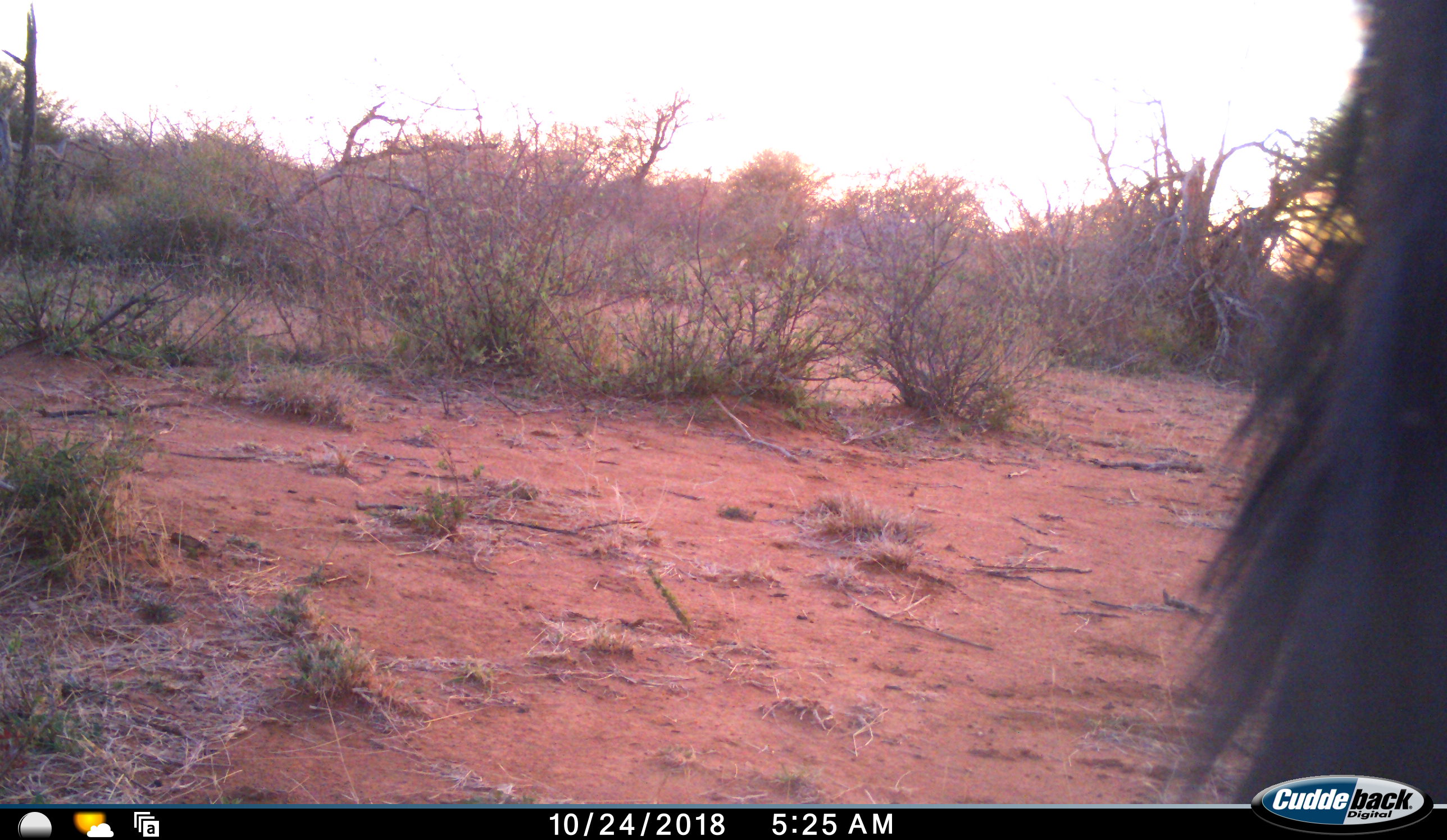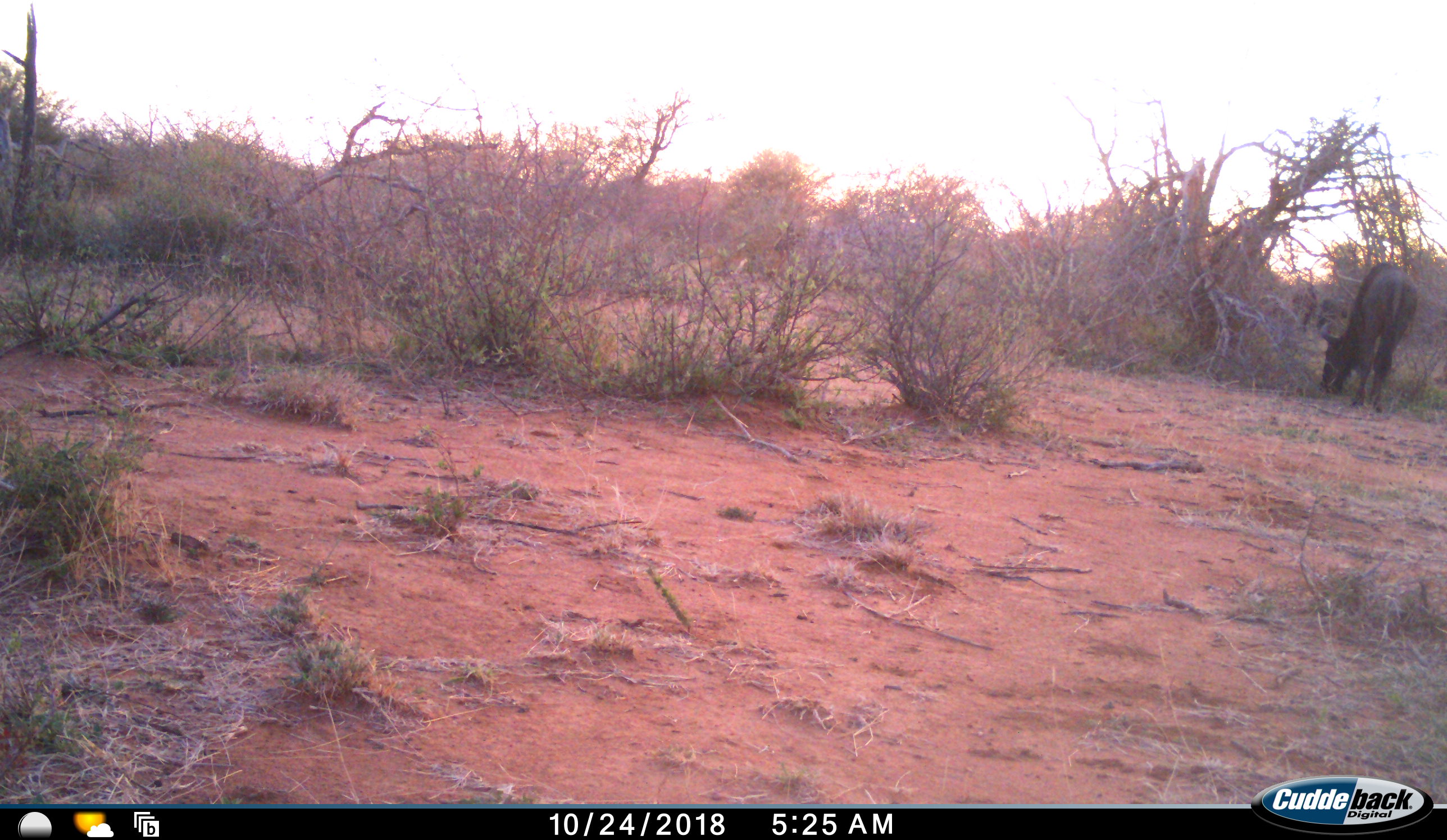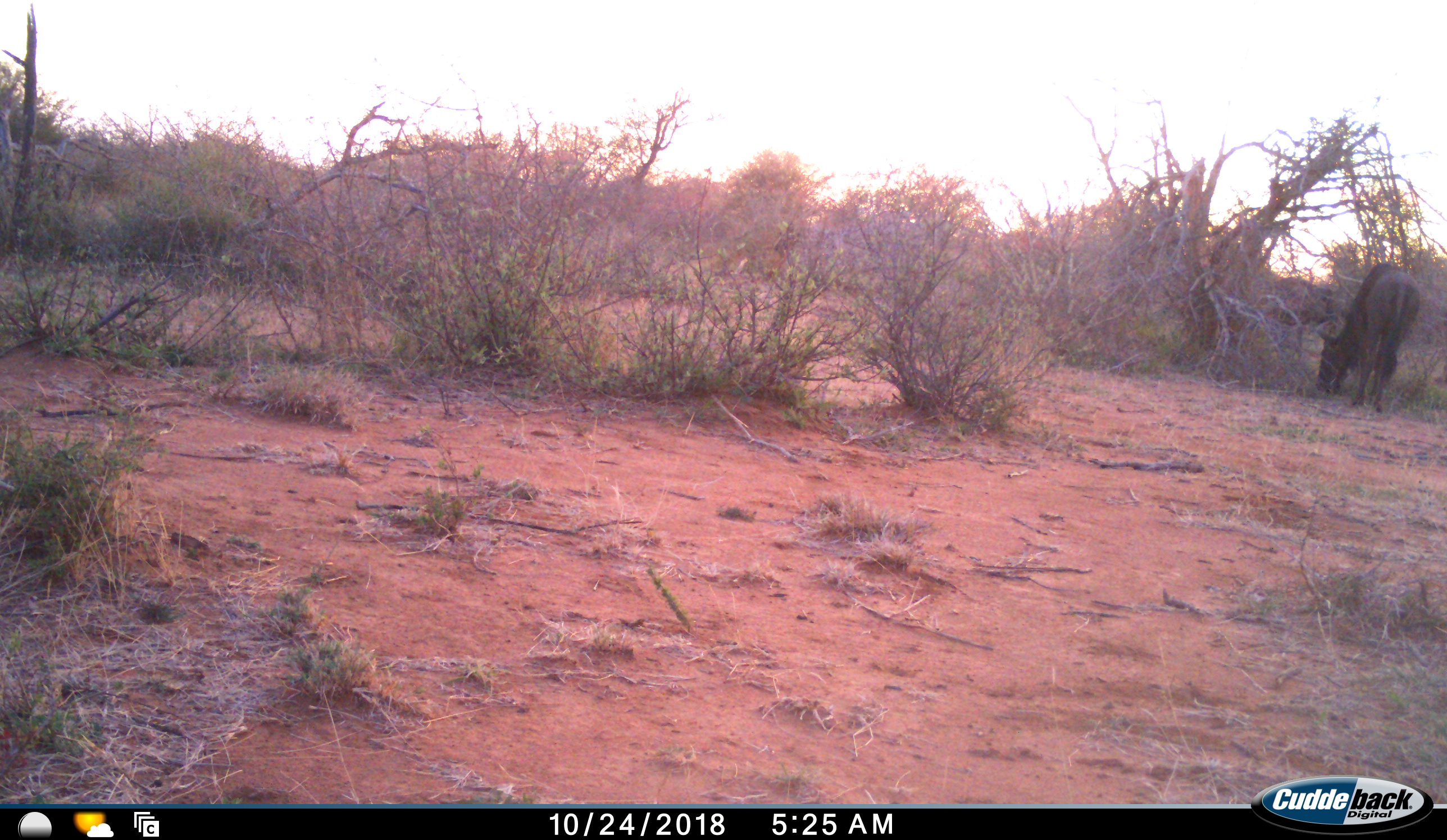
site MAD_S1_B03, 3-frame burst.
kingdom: Animalia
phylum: Chordata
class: Mammalia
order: Artiodactyla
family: Bovidae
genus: Connochaetes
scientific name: Connochaetes taurinus taurinus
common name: blue wildebeest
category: wildebeestblue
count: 2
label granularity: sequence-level